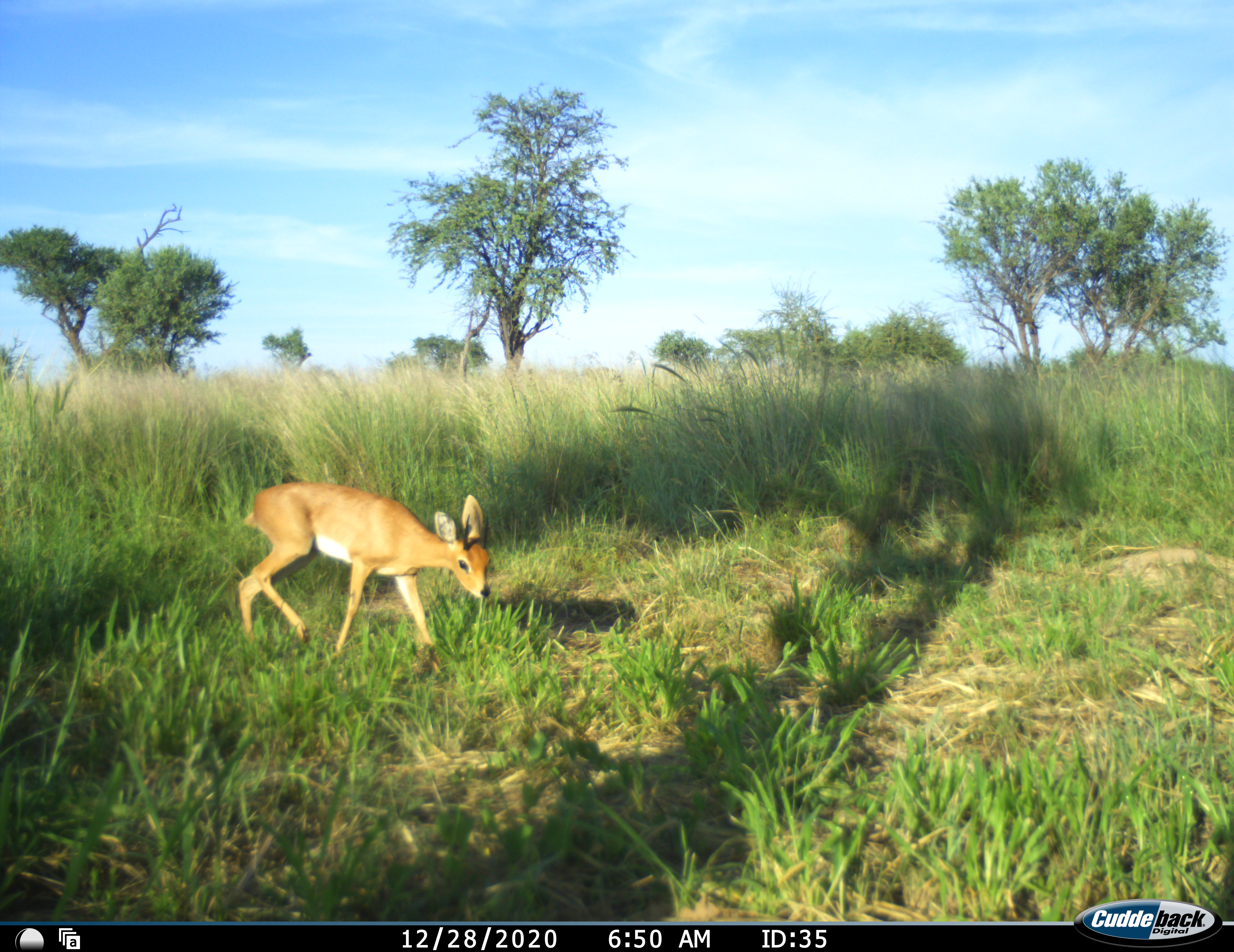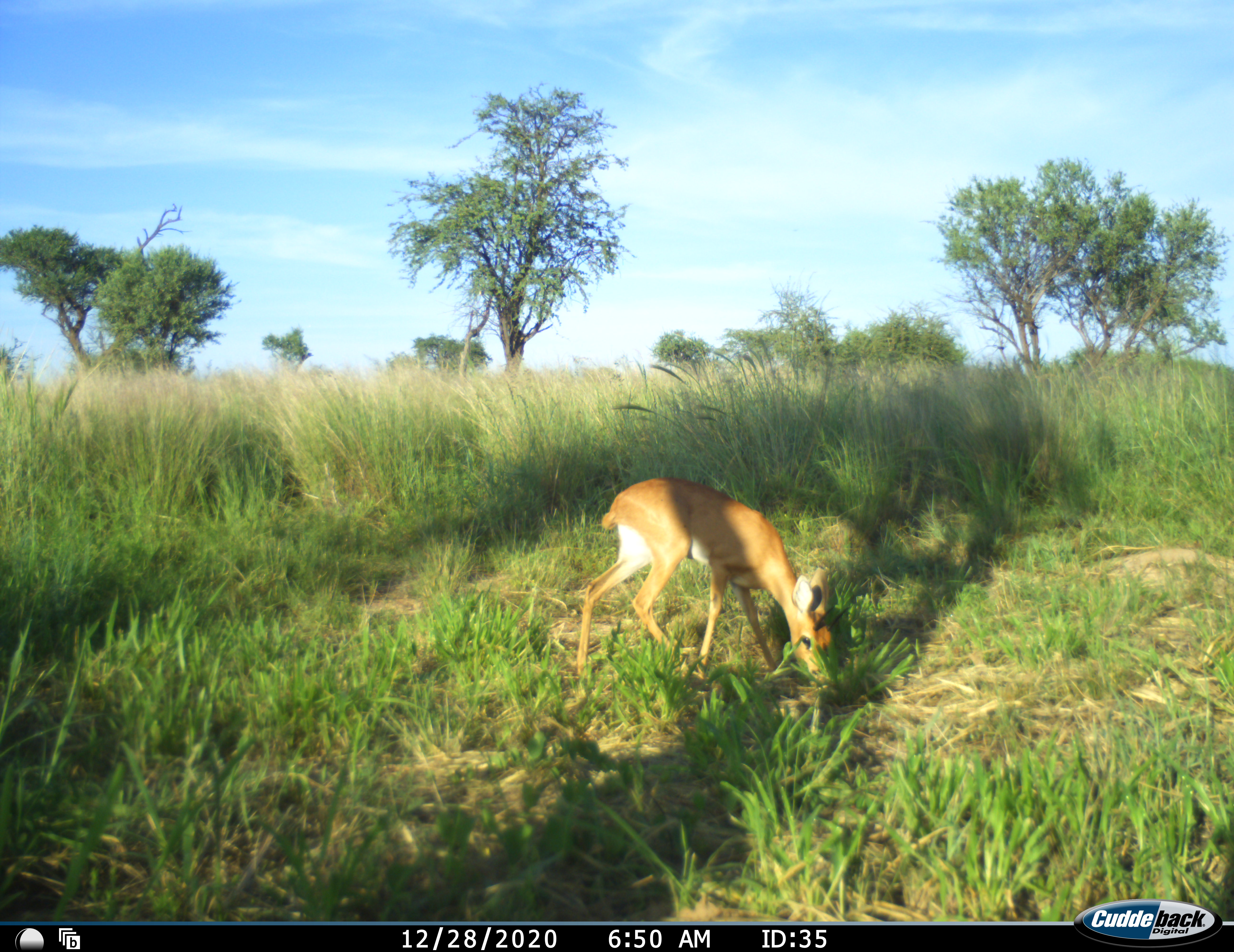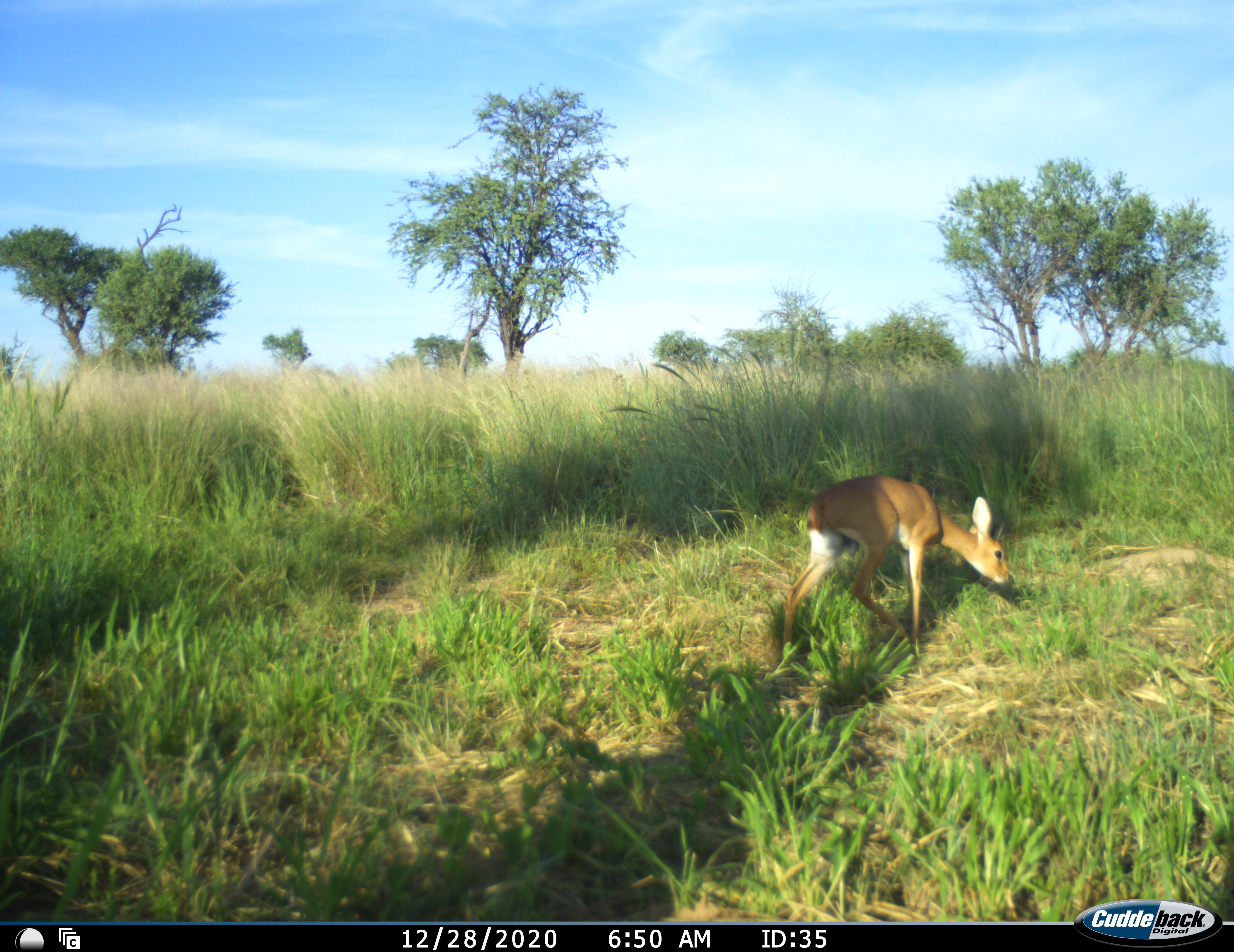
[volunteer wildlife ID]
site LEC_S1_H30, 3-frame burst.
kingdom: Animalia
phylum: Chordata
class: Mammalia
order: Artiodactyla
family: Bovidae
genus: Raphicerus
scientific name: Raphicerus campestris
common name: steenbok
Steenbok (Raphicerus campestris), count 1. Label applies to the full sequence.